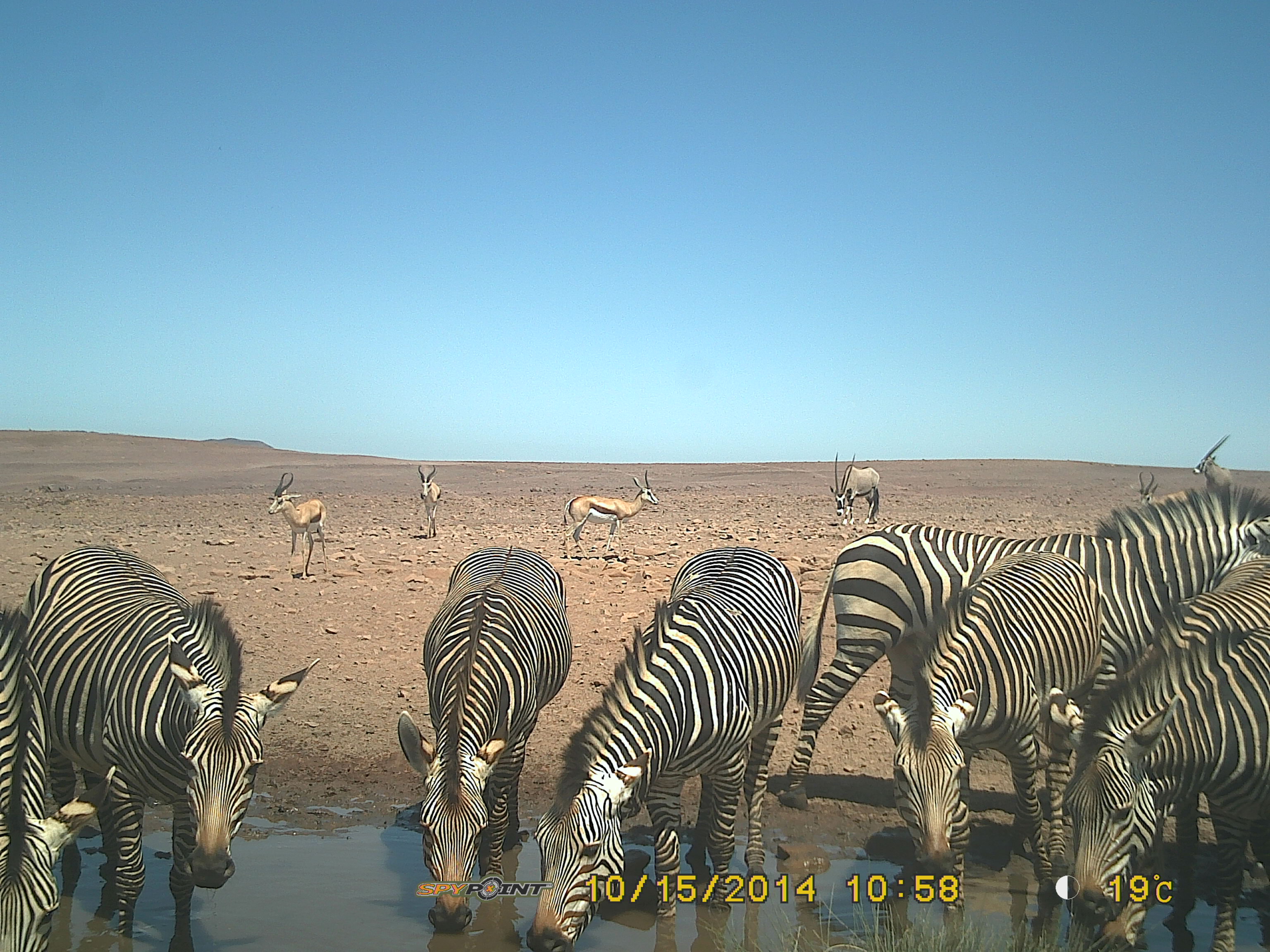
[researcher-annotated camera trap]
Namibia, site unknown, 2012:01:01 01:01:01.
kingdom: Animalia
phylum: Chordata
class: Mammalia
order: Perissodactyla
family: Equidae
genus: Equus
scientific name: Equus zebra hartmannae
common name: hartmann's mountain zebra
Equus zebra hartmannae (hartmann's mountain zebra).